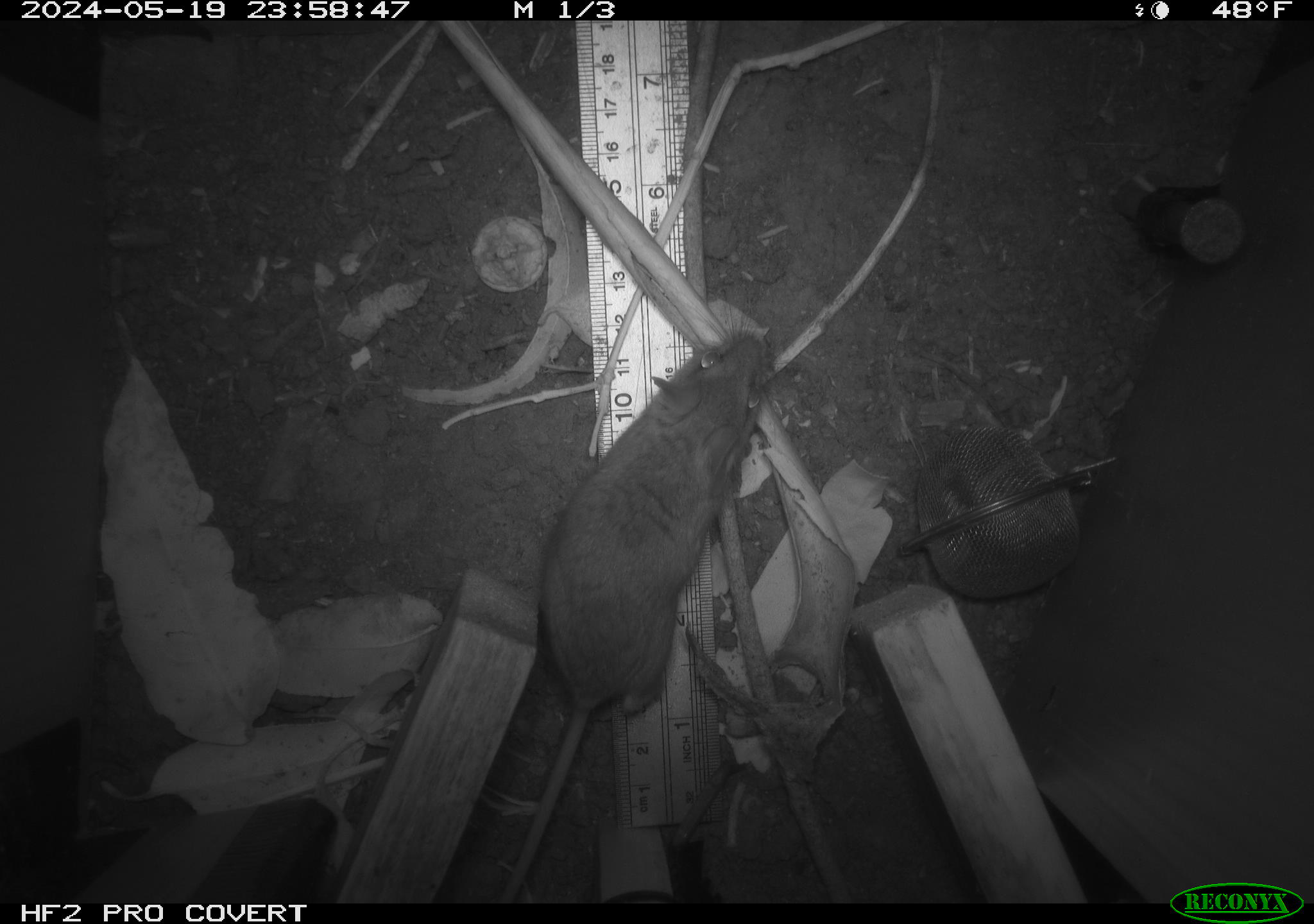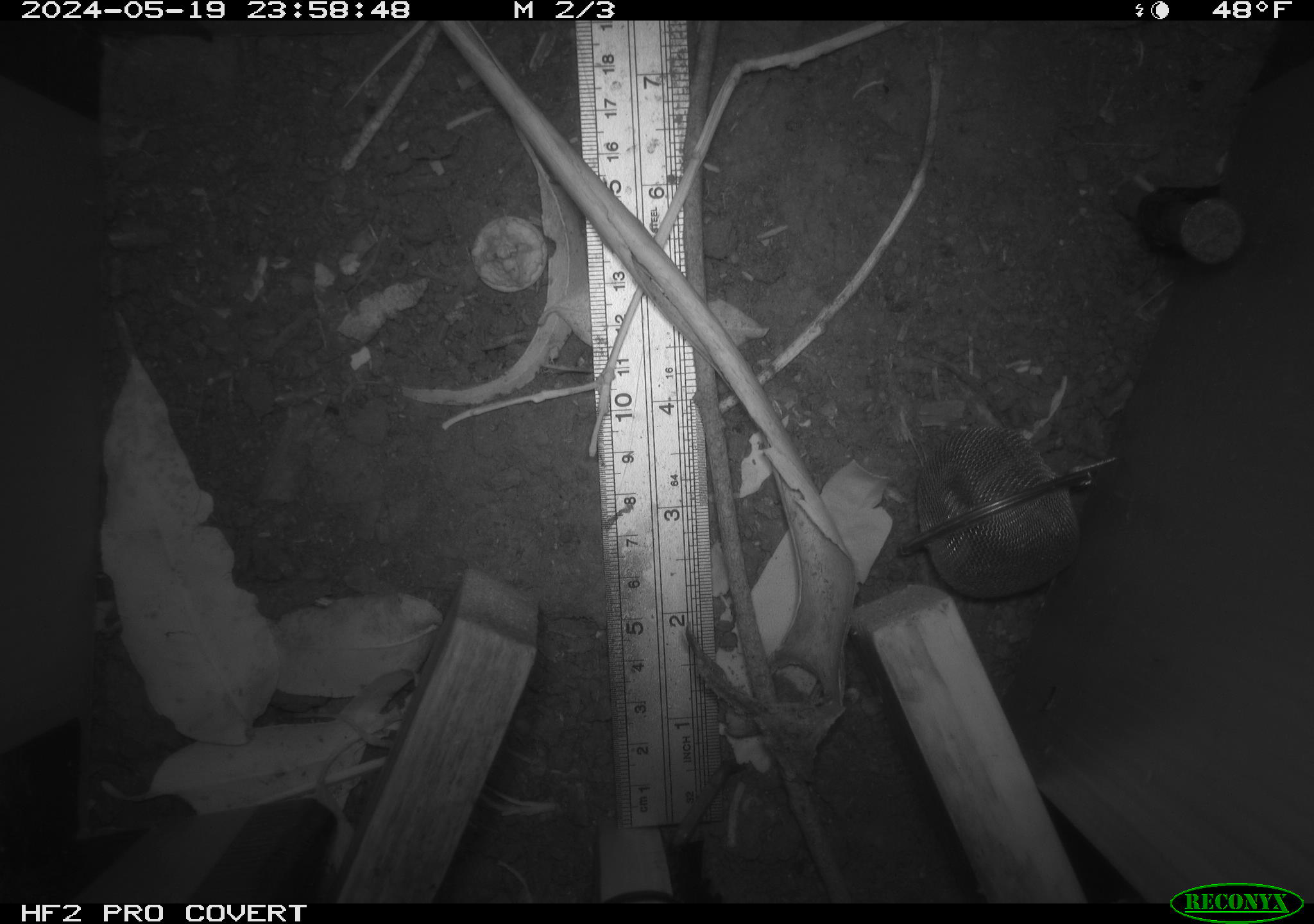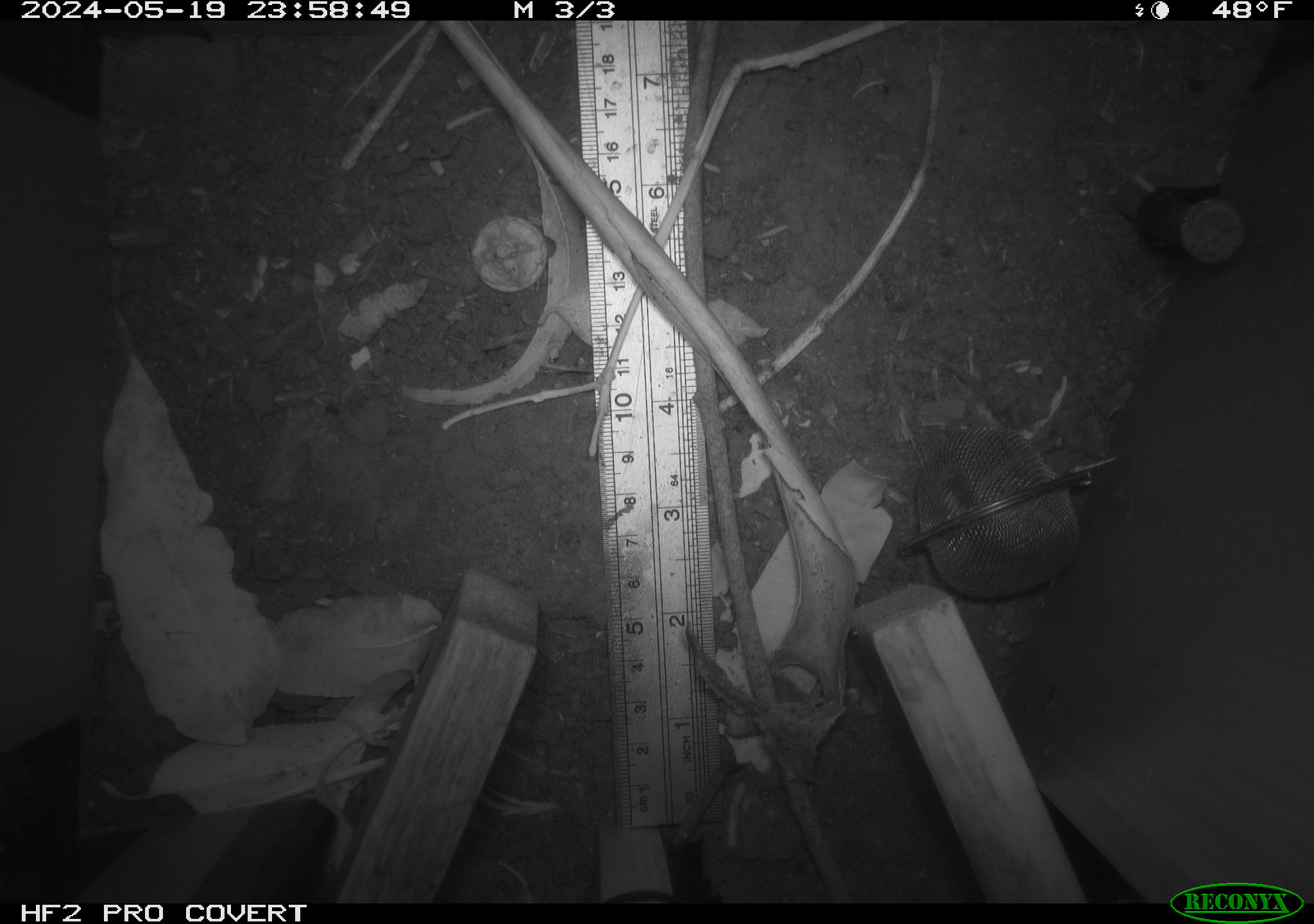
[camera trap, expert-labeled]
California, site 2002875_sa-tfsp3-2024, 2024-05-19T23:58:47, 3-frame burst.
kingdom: Animalia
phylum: Chordata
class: Mammalia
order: Rodentia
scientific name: Rodentia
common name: rodent